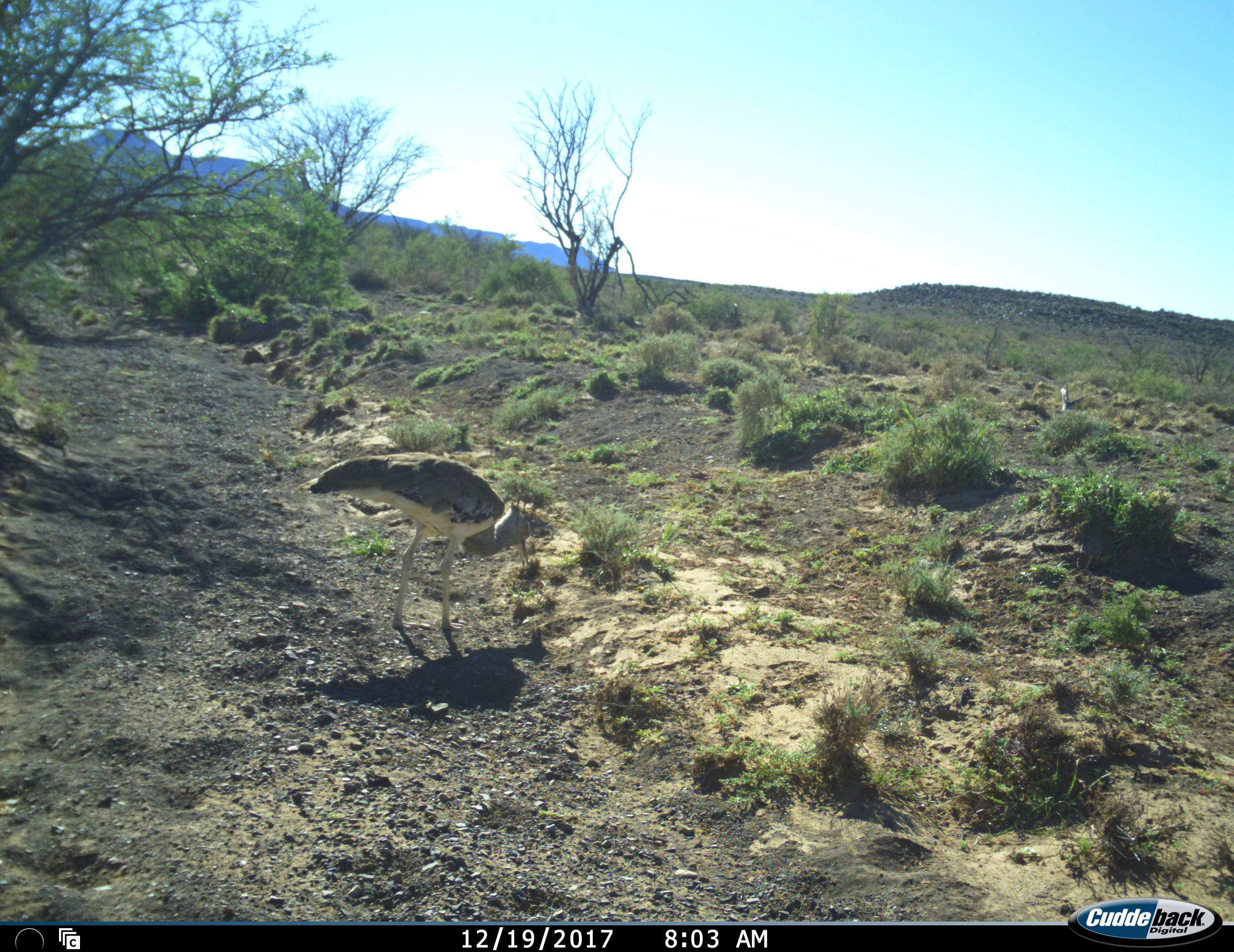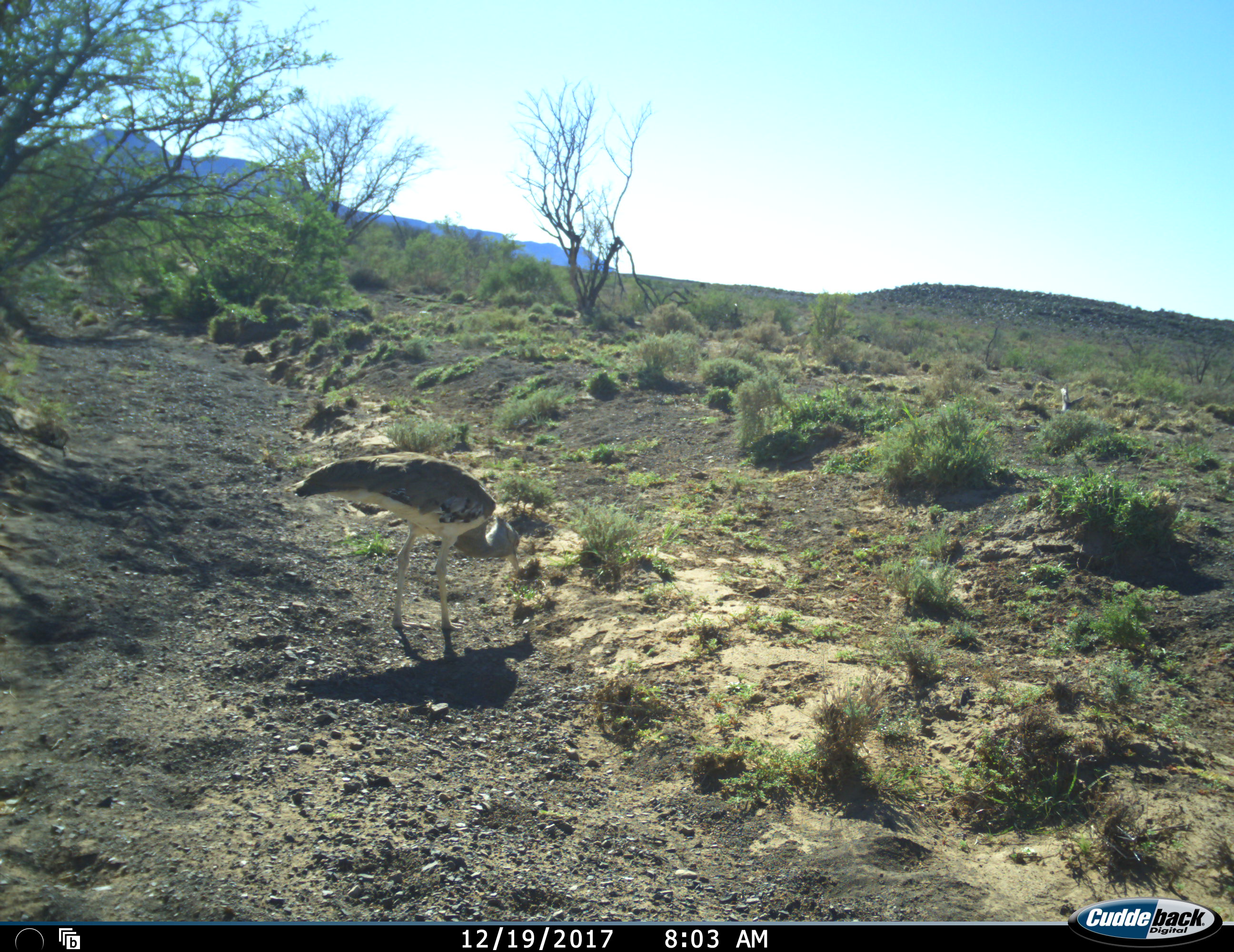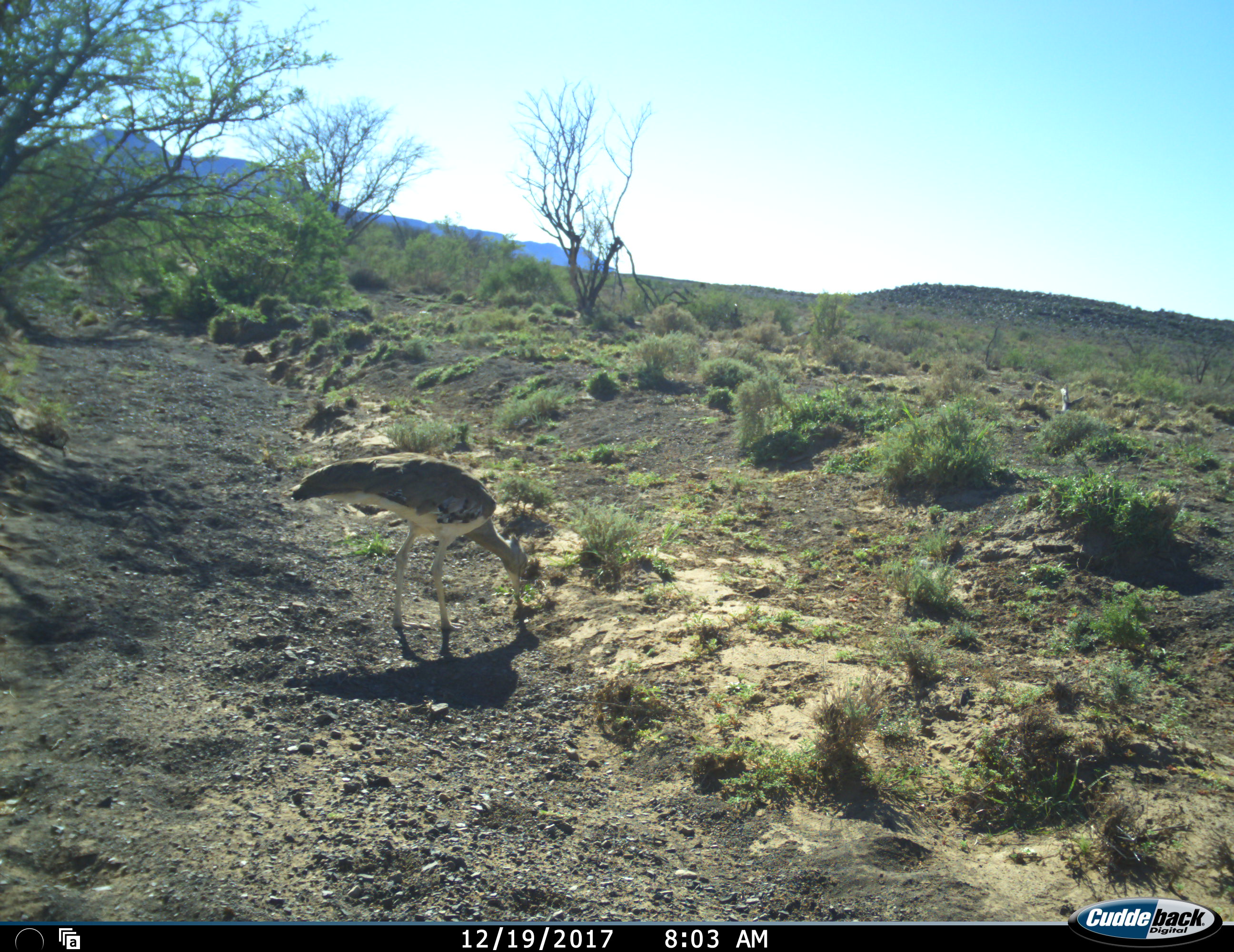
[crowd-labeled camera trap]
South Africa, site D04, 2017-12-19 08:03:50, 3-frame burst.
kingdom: Animalia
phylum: Chordata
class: Aves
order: Otidiformes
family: Otididae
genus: Ardeotis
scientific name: Ardeotis kori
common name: kori bustard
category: bustardkori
Bustardkori (kori bustard) (Ardeotis kori), count 1. Behavior (volunteer vote fractions): standing 22%, resting 0%, moving 0%, interacting 0%. Young present (vote fraction): 0%. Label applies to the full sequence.